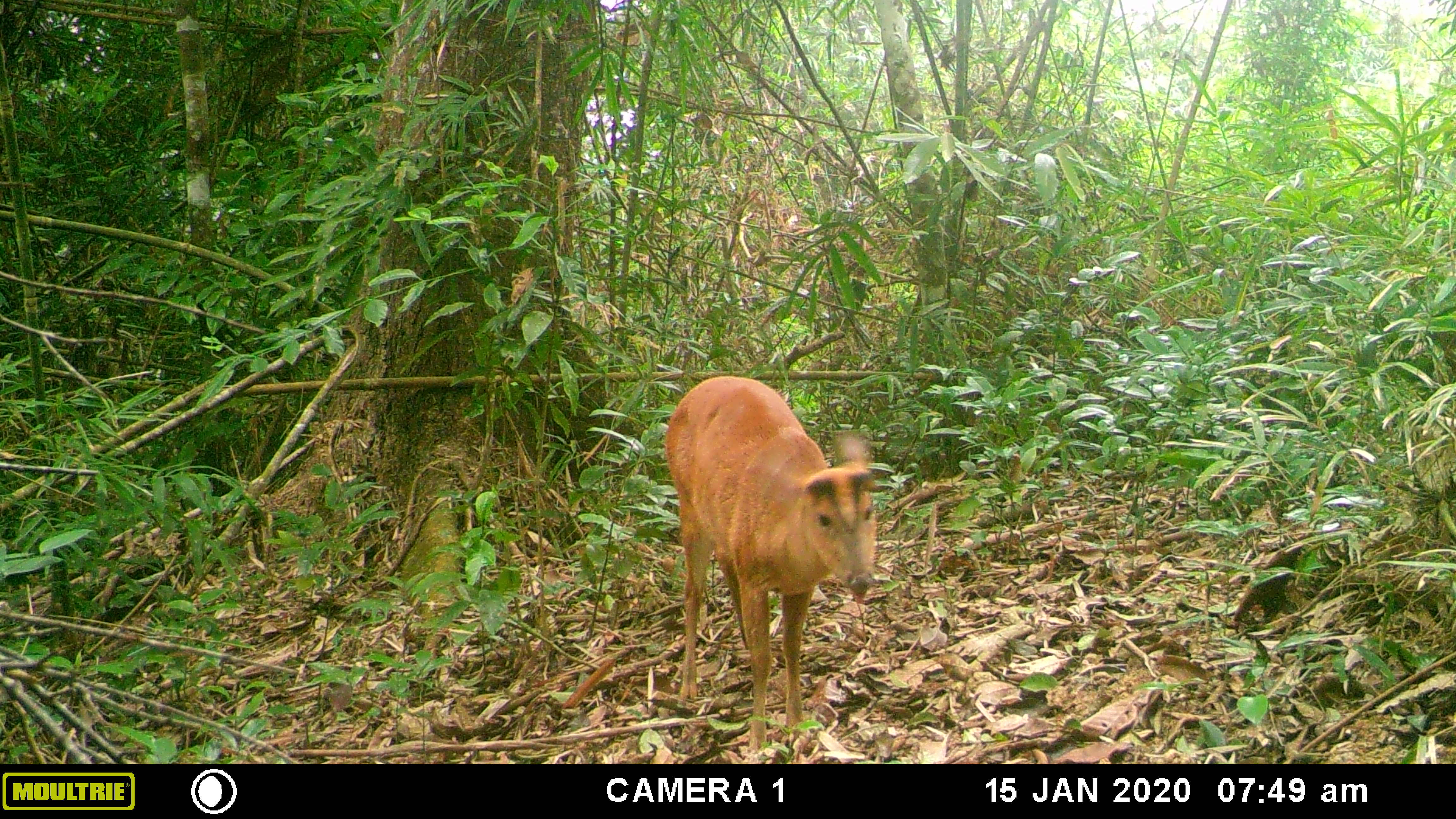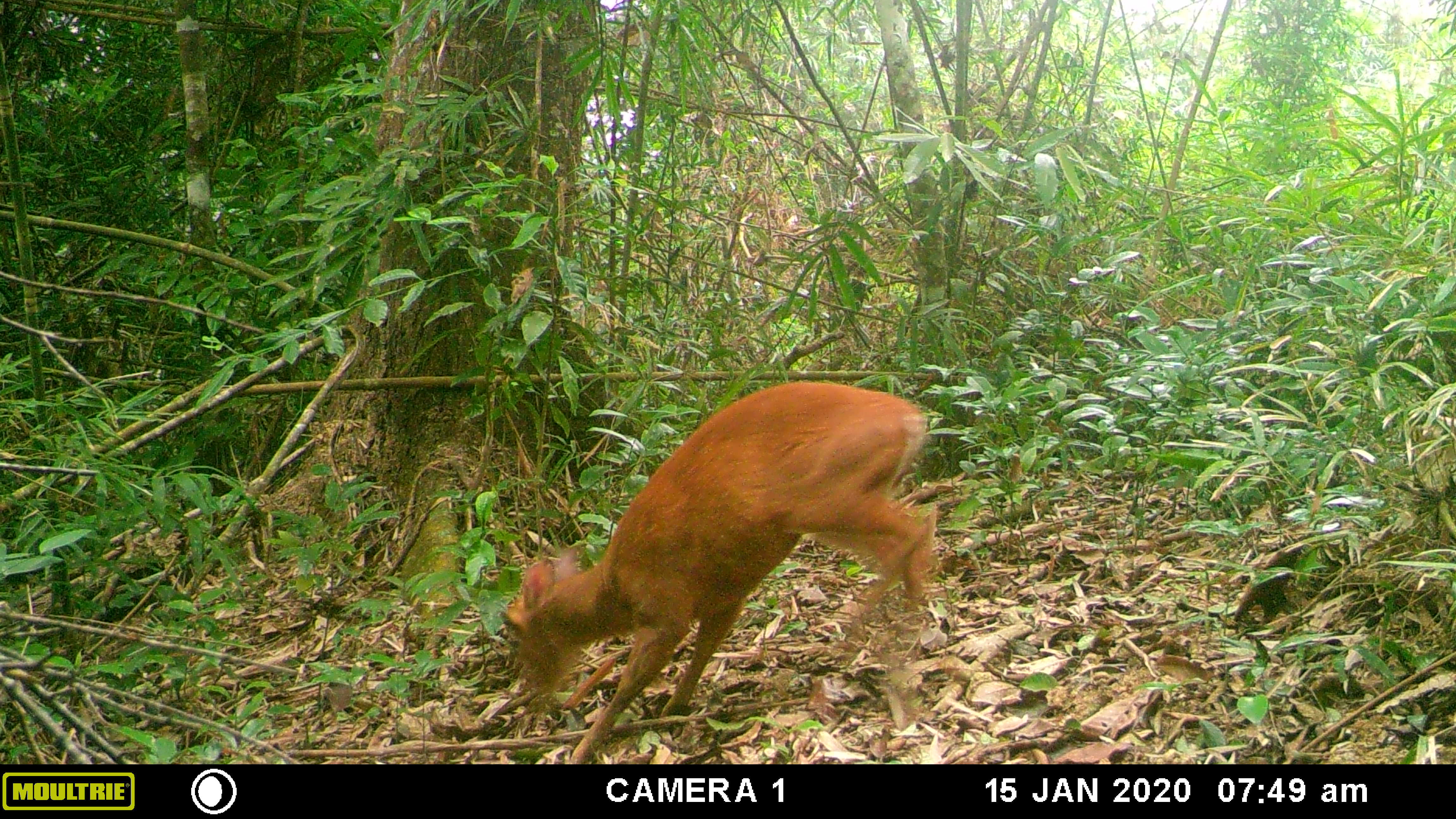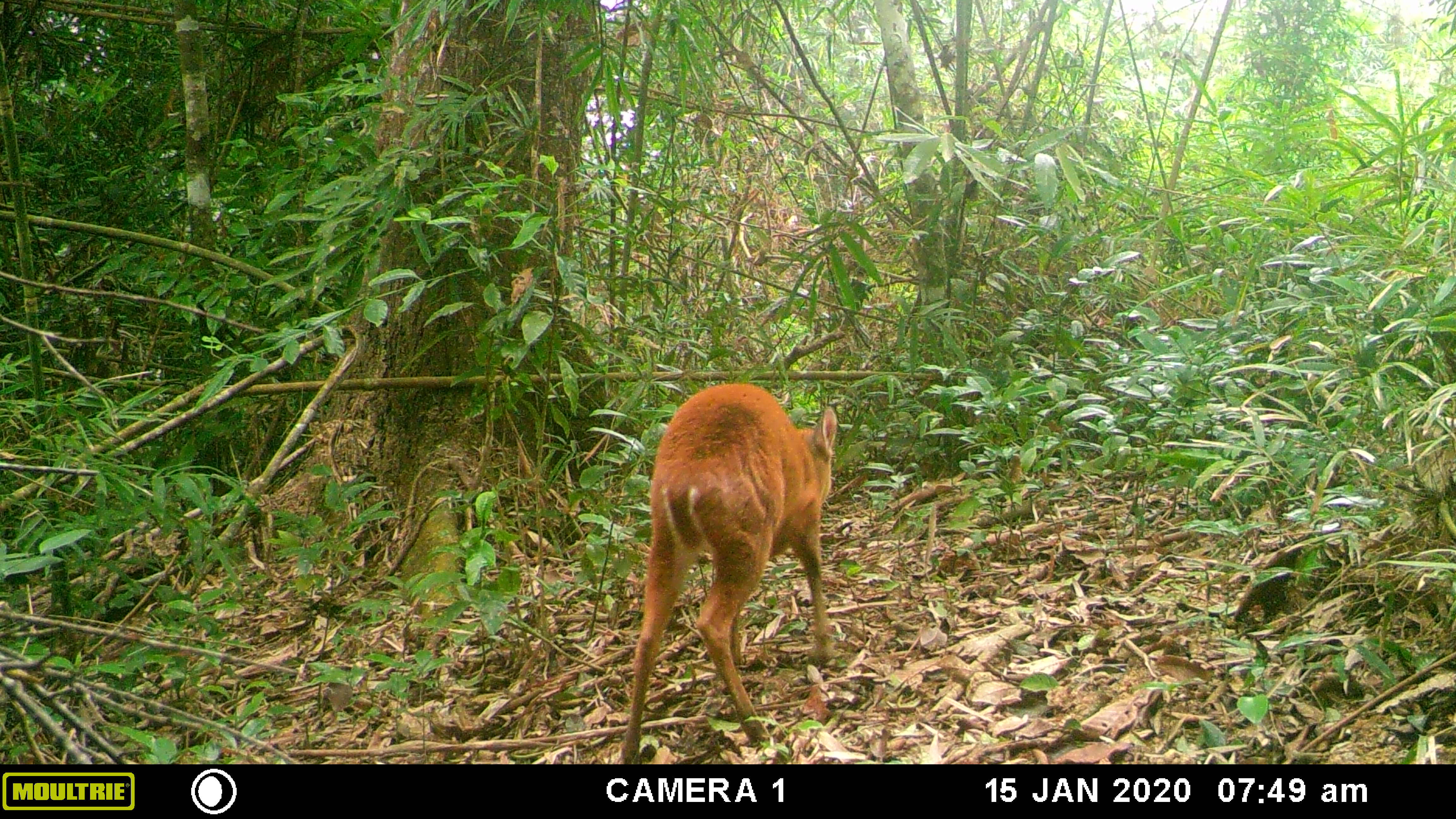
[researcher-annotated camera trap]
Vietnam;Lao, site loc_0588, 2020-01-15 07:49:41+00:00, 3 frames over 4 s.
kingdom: Animalia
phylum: Chordata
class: Mammalia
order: Artiodactyla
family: Cervidae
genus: Muntiacus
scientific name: Muntiacus muntjak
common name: red muntjac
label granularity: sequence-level